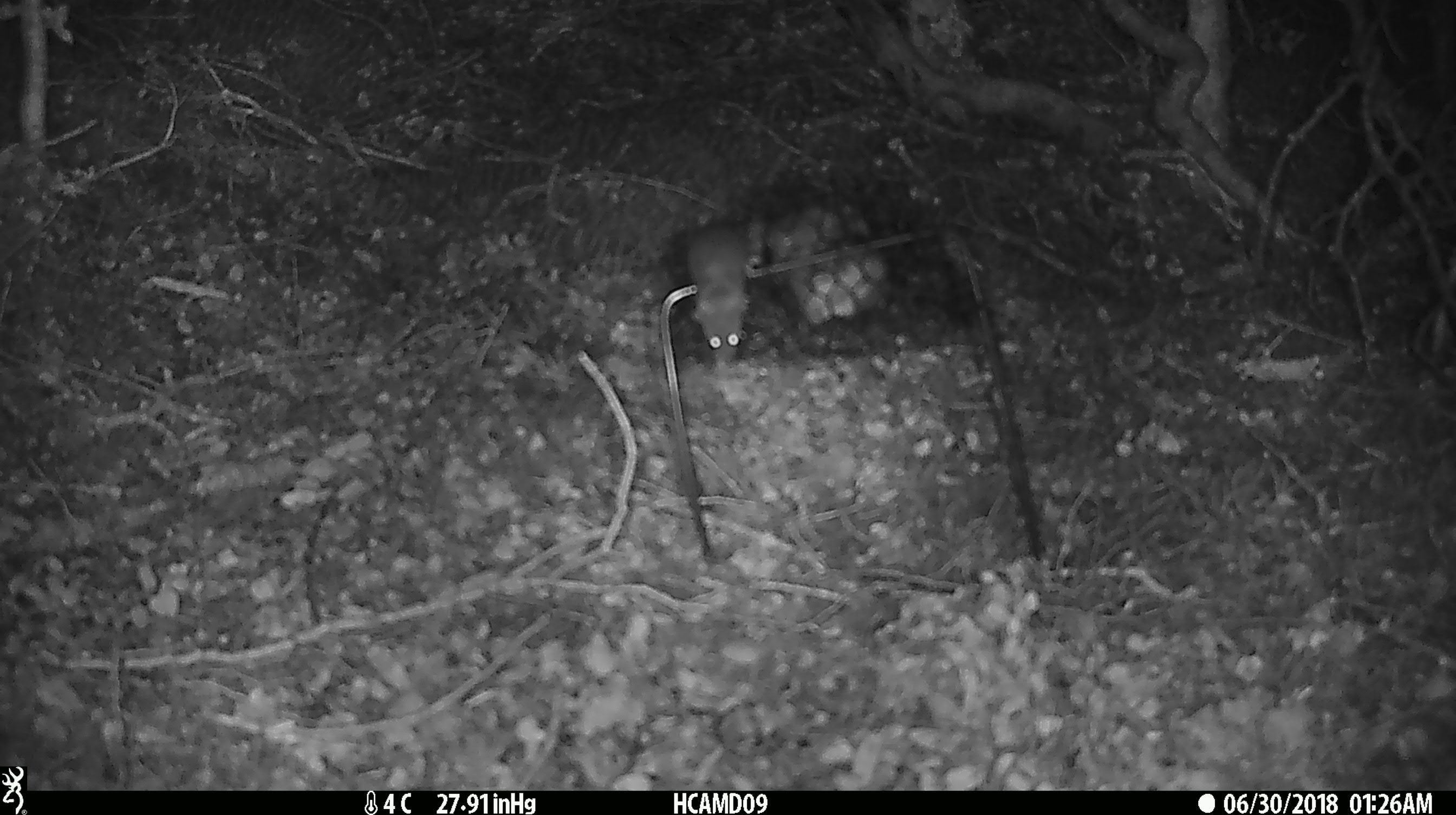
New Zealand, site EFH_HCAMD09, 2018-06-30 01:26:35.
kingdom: Animalia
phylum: Chordata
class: Mammalia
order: Rodentia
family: Muridae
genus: Mus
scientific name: Mus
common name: mouse